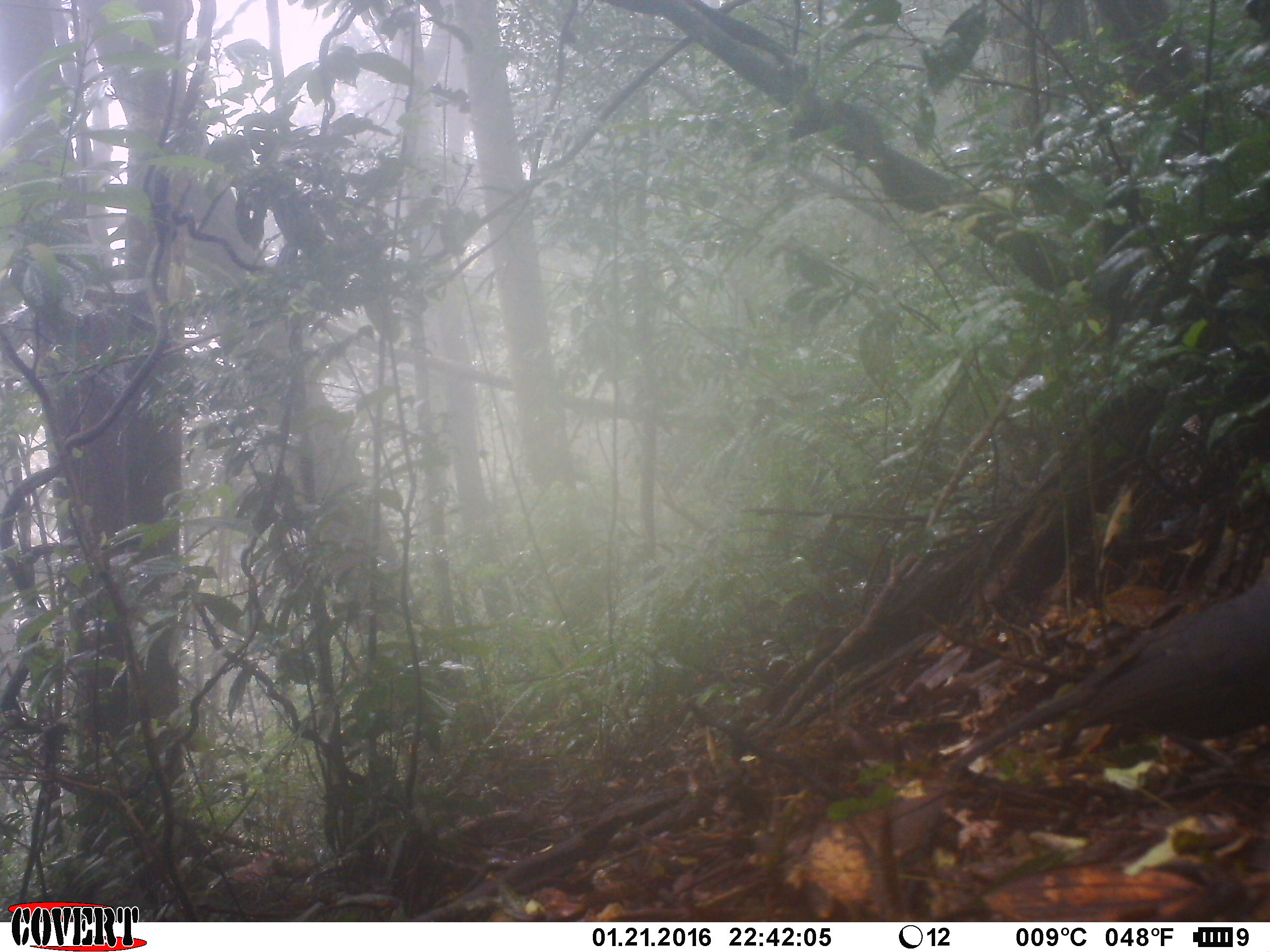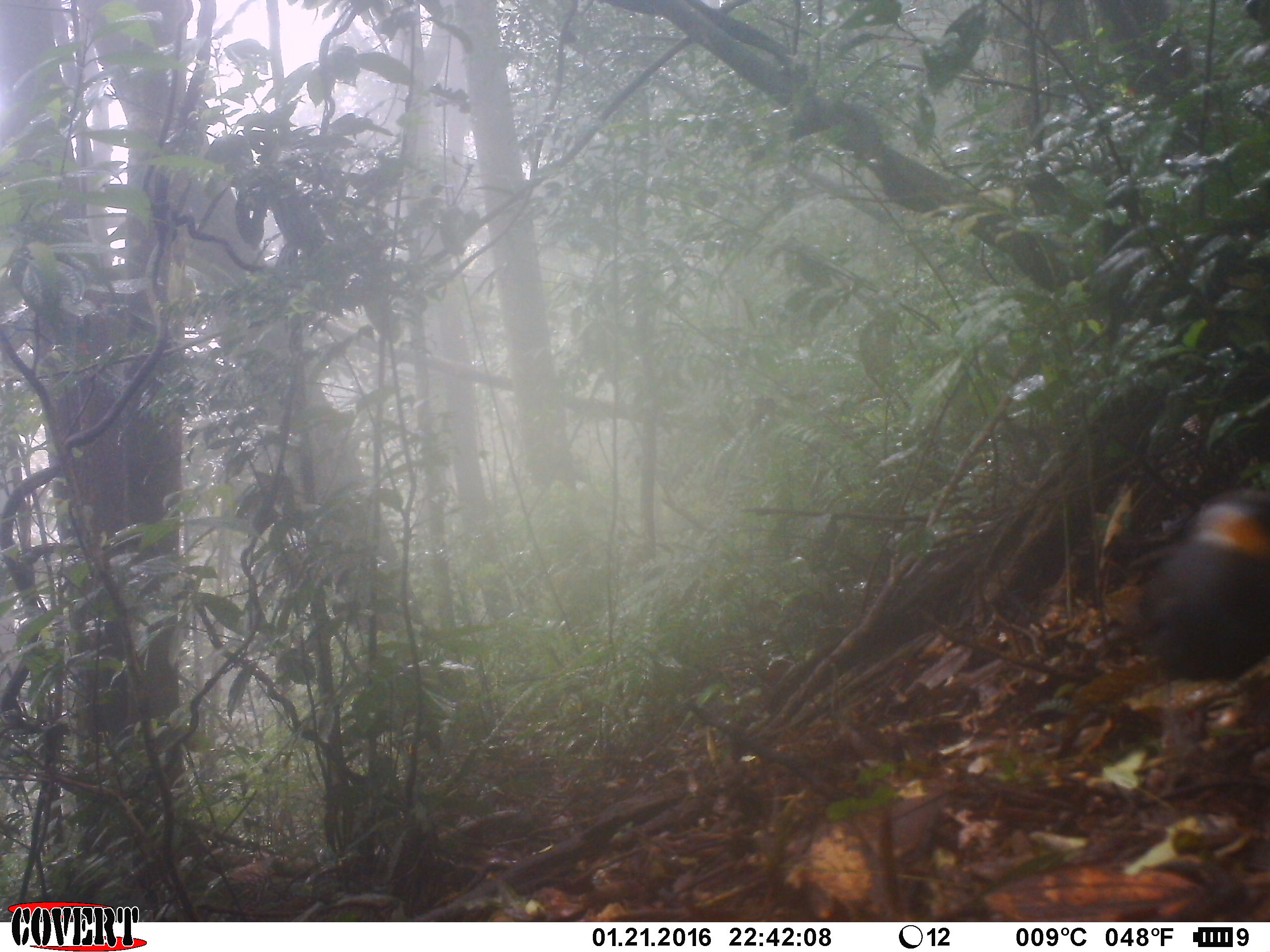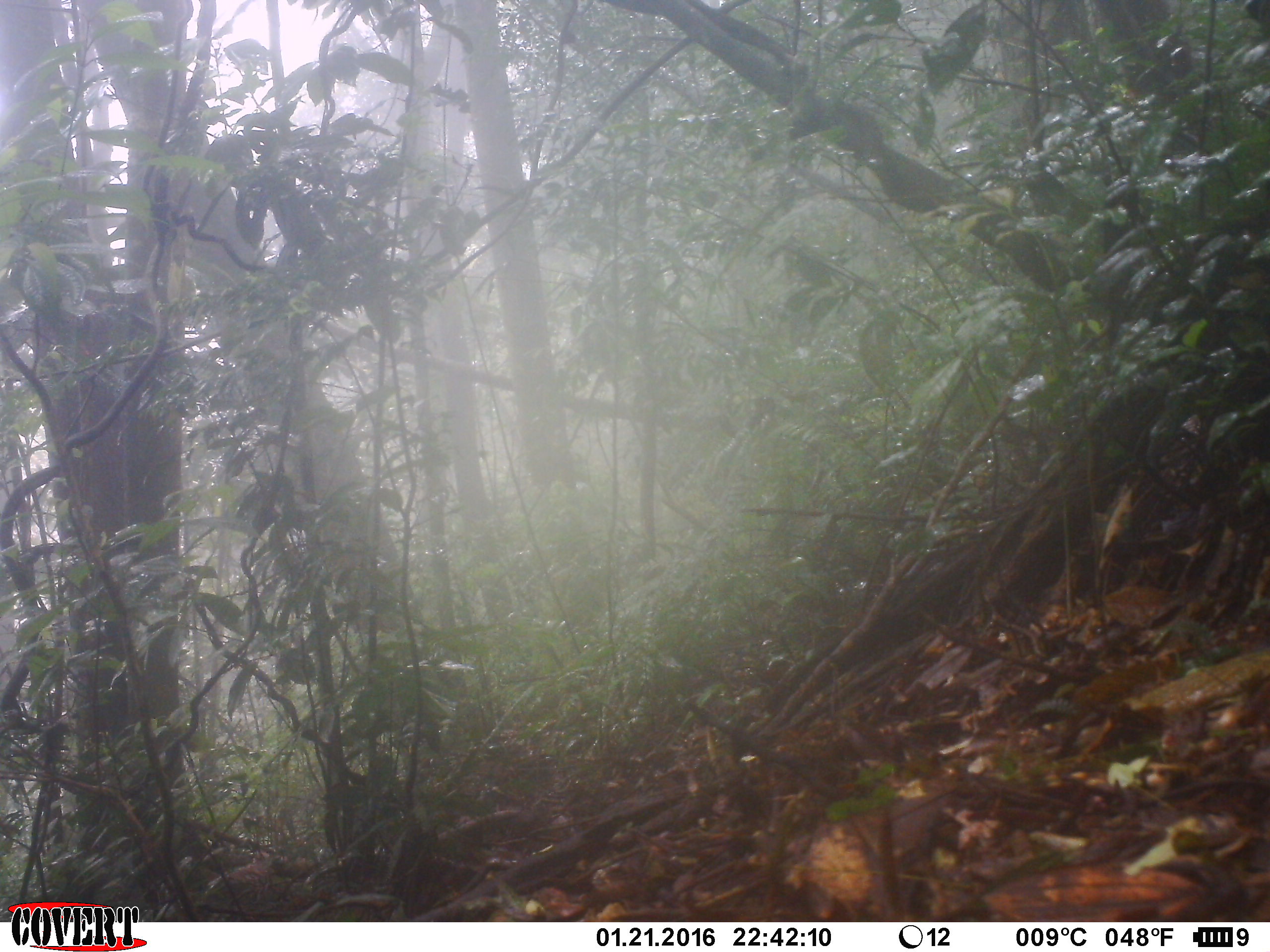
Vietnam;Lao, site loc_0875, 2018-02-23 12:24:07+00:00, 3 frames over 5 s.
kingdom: Animalia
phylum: Chordata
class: Aves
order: Passeriformes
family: Leiothrichidae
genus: Garrulax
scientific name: Garrulax castanotis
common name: rufous-cheeked laughingthrush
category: rufous cheeked laughingthrush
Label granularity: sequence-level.